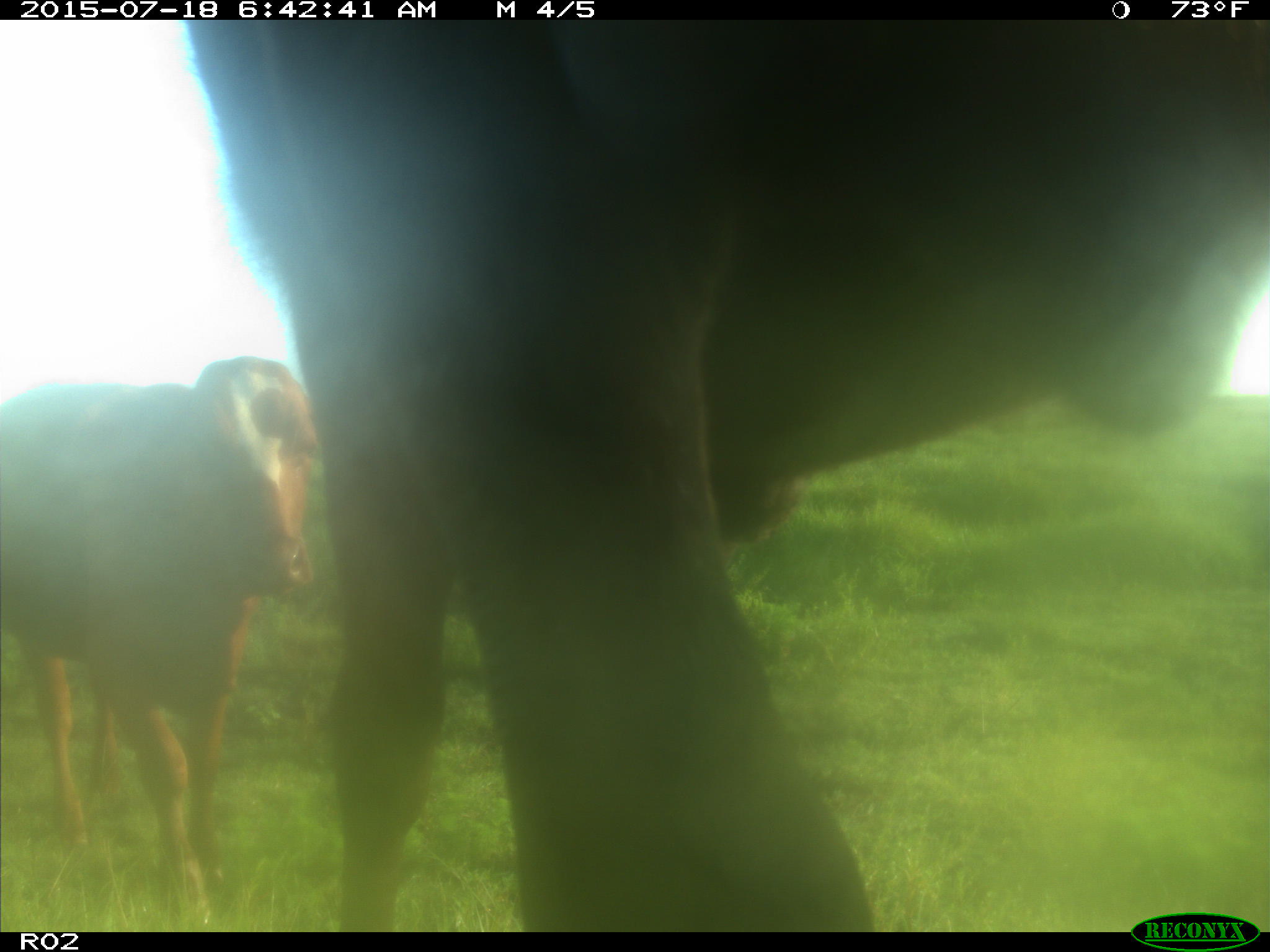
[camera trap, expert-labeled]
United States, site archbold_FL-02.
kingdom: Animalia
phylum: Chordata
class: Mammalia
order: Artiodactyla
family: Bovidae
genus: Bos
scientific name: Bos taurus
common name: domestic cow